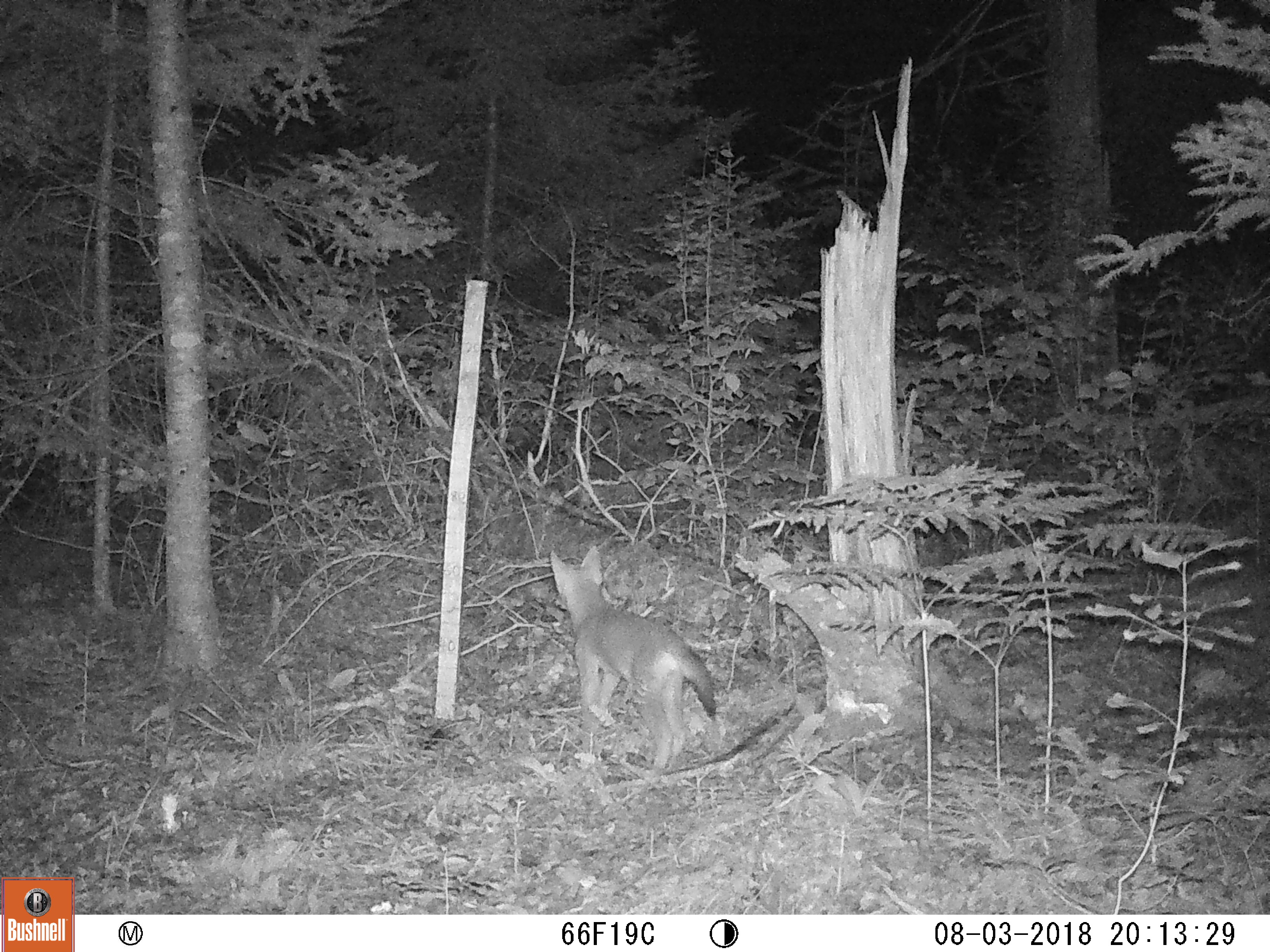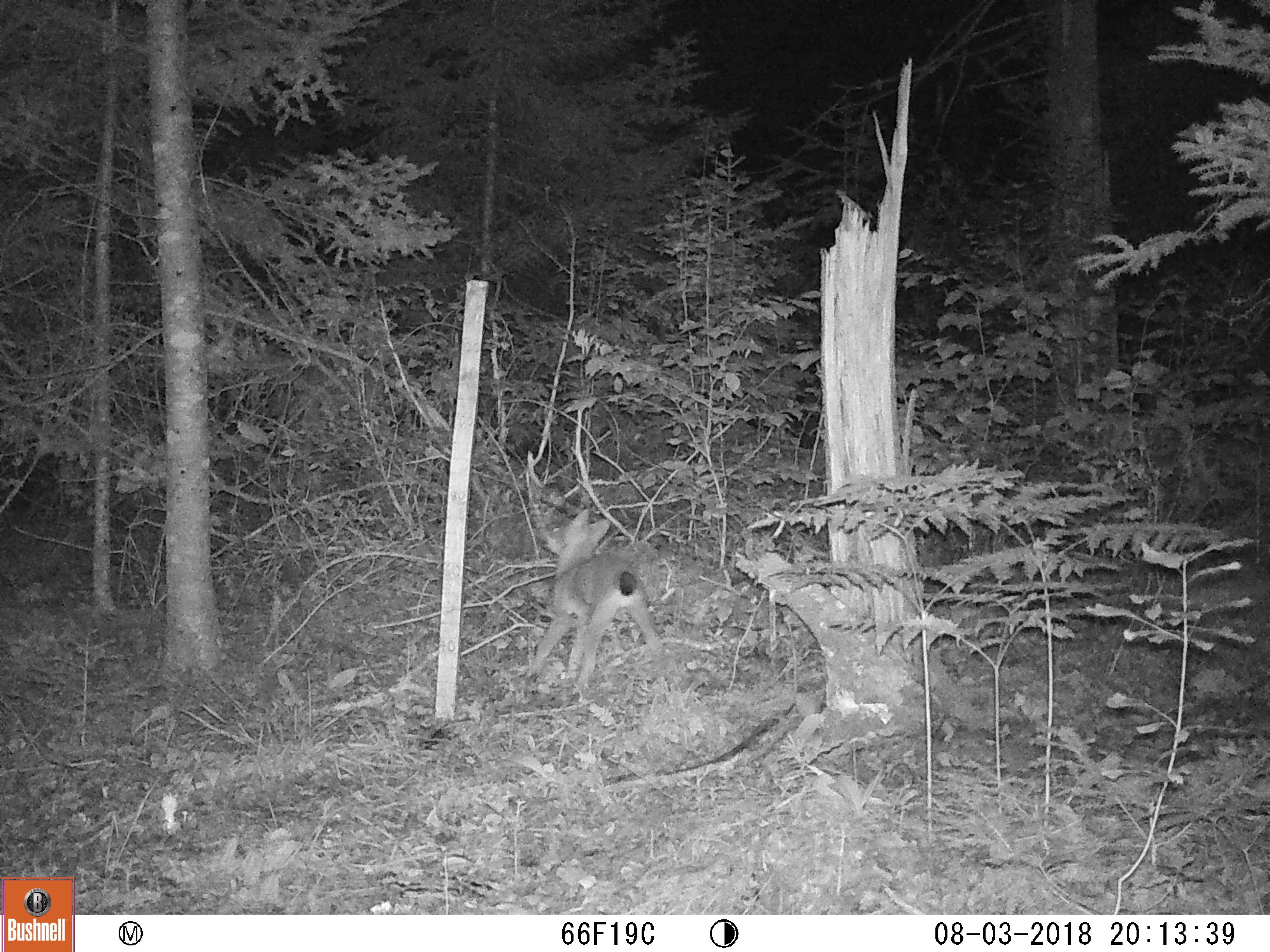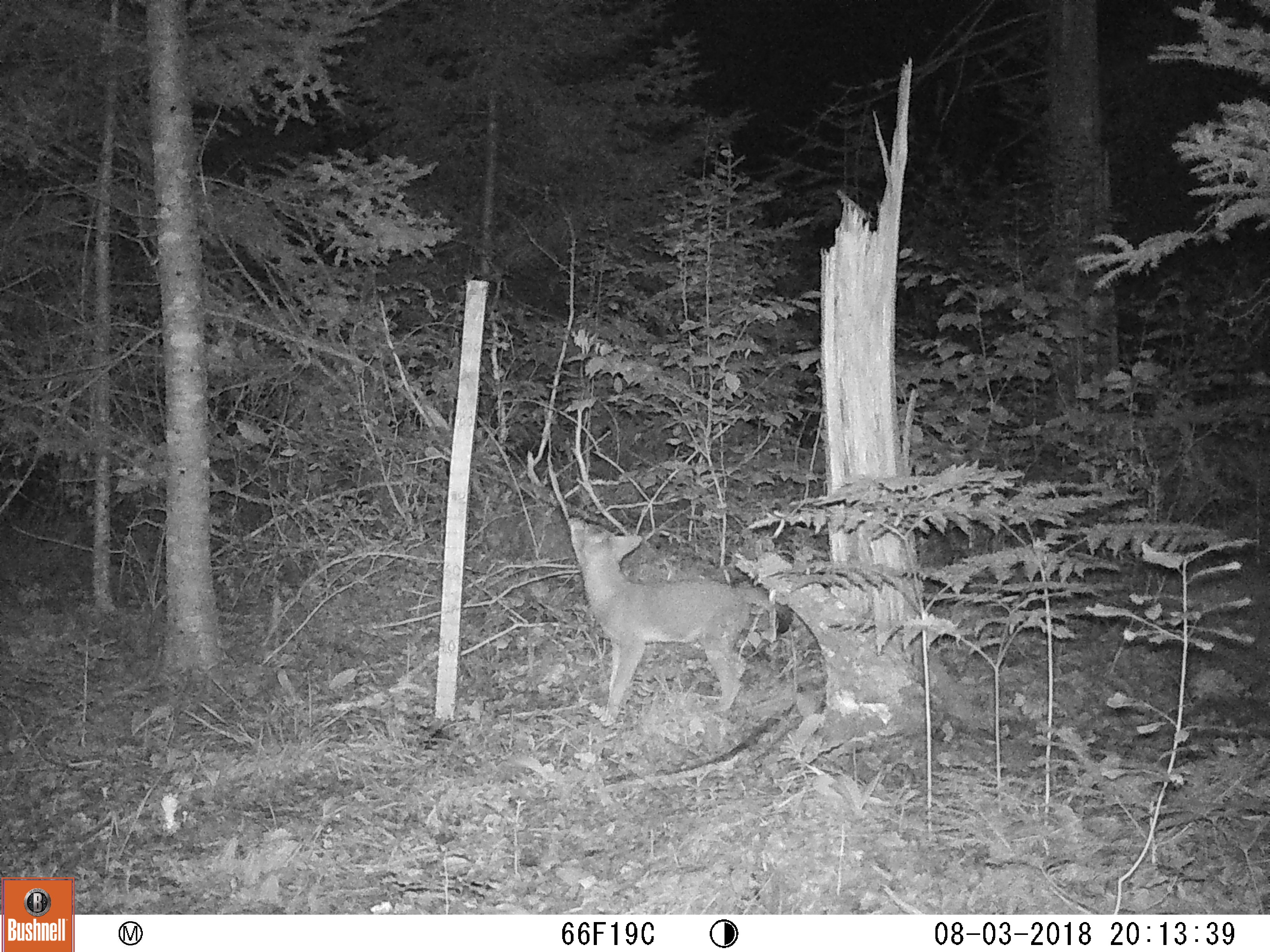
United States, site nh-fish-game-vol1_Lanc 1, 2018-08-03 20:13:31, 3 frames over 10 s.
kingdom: Animalia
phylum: Chordata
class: Mammalia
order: Carnivora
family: Canidae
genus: Canis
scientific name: Canis latrans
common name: coyote